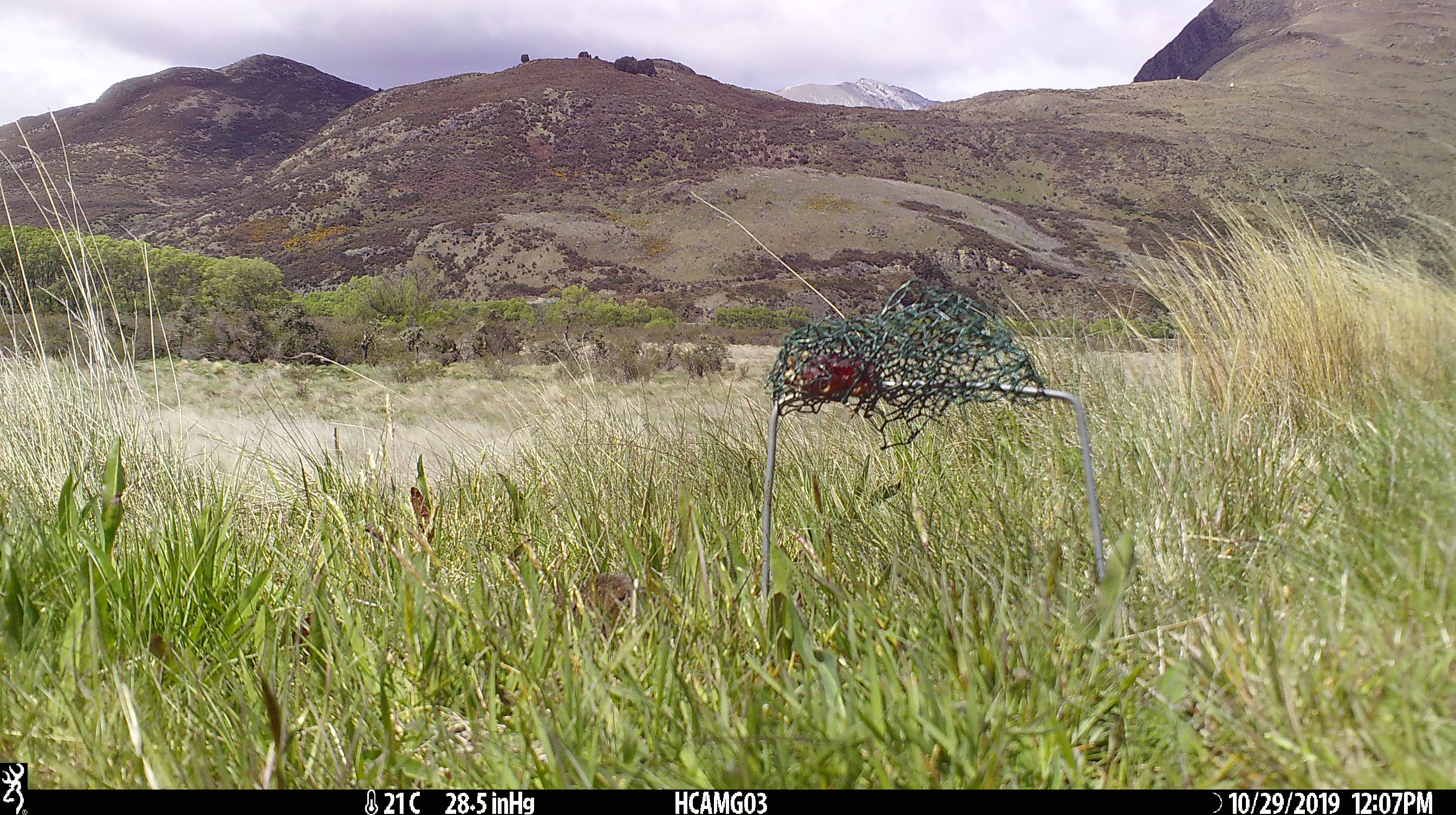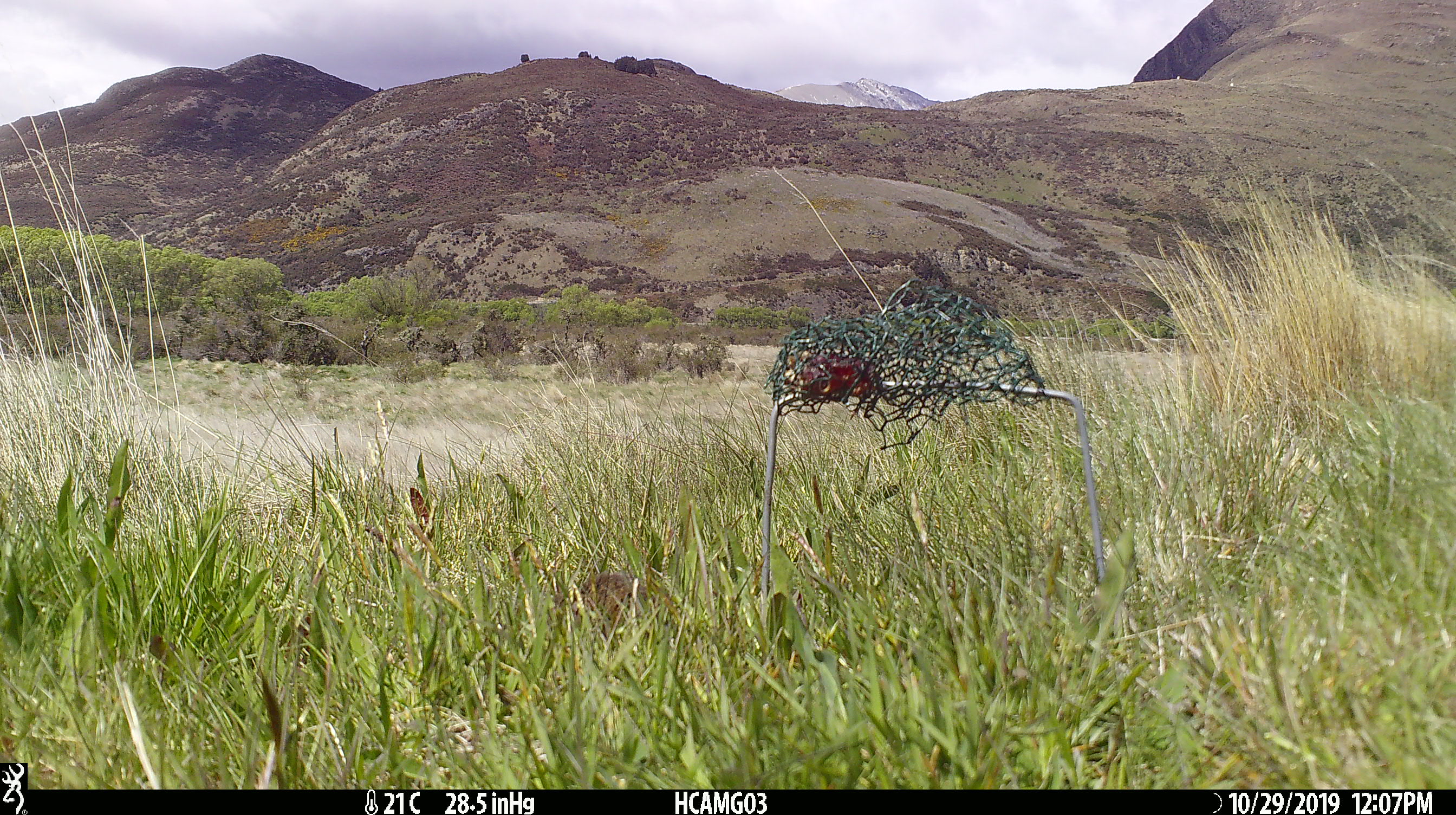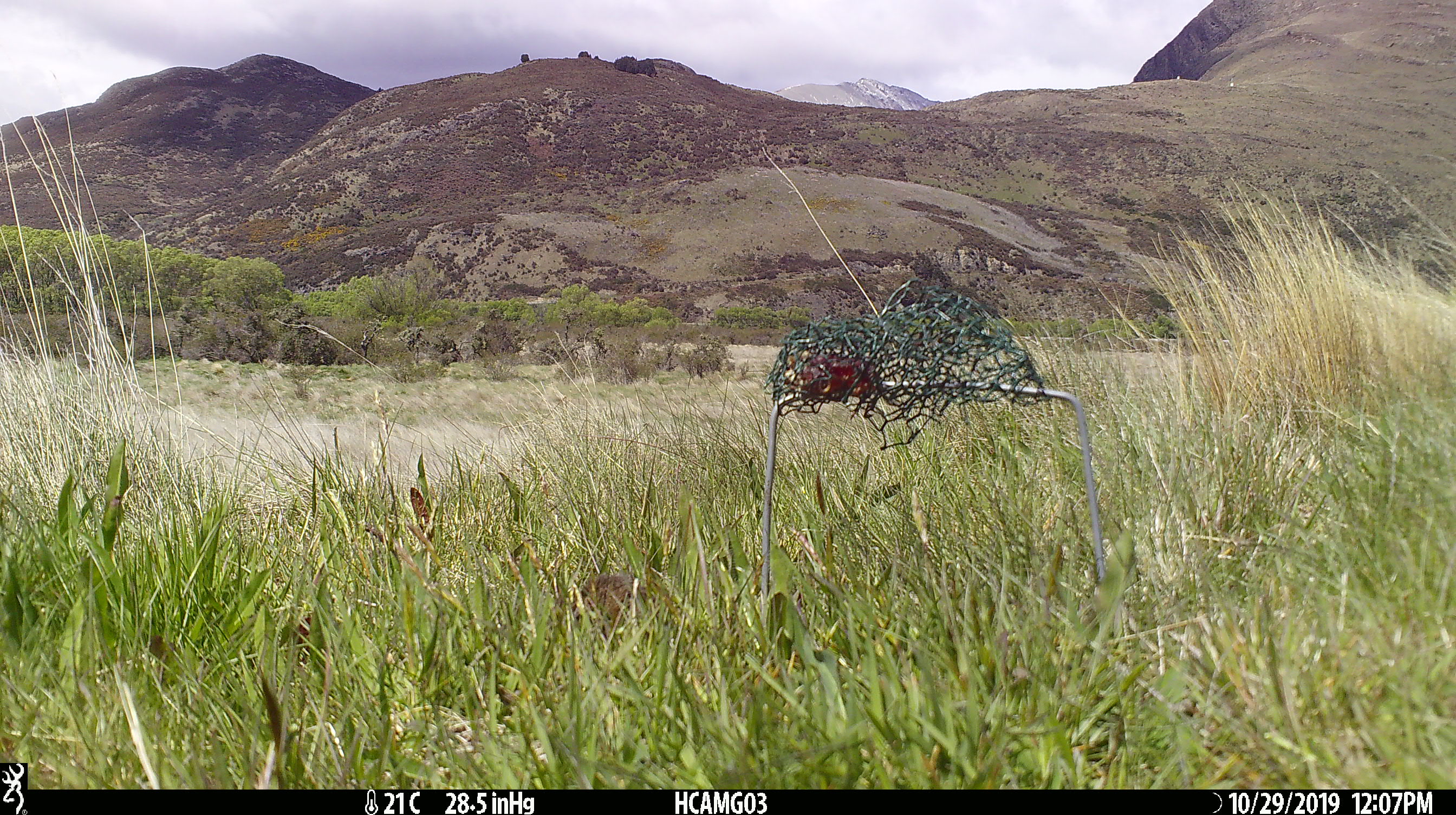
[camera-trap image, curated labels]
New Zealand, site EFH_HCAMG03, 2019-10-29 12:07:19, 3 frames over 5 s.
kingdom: Animalia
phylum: Chordata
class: Mammalia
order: Rodentia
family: Muridae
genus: Mus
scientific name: Mus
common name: mouse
Mouse (Mus).